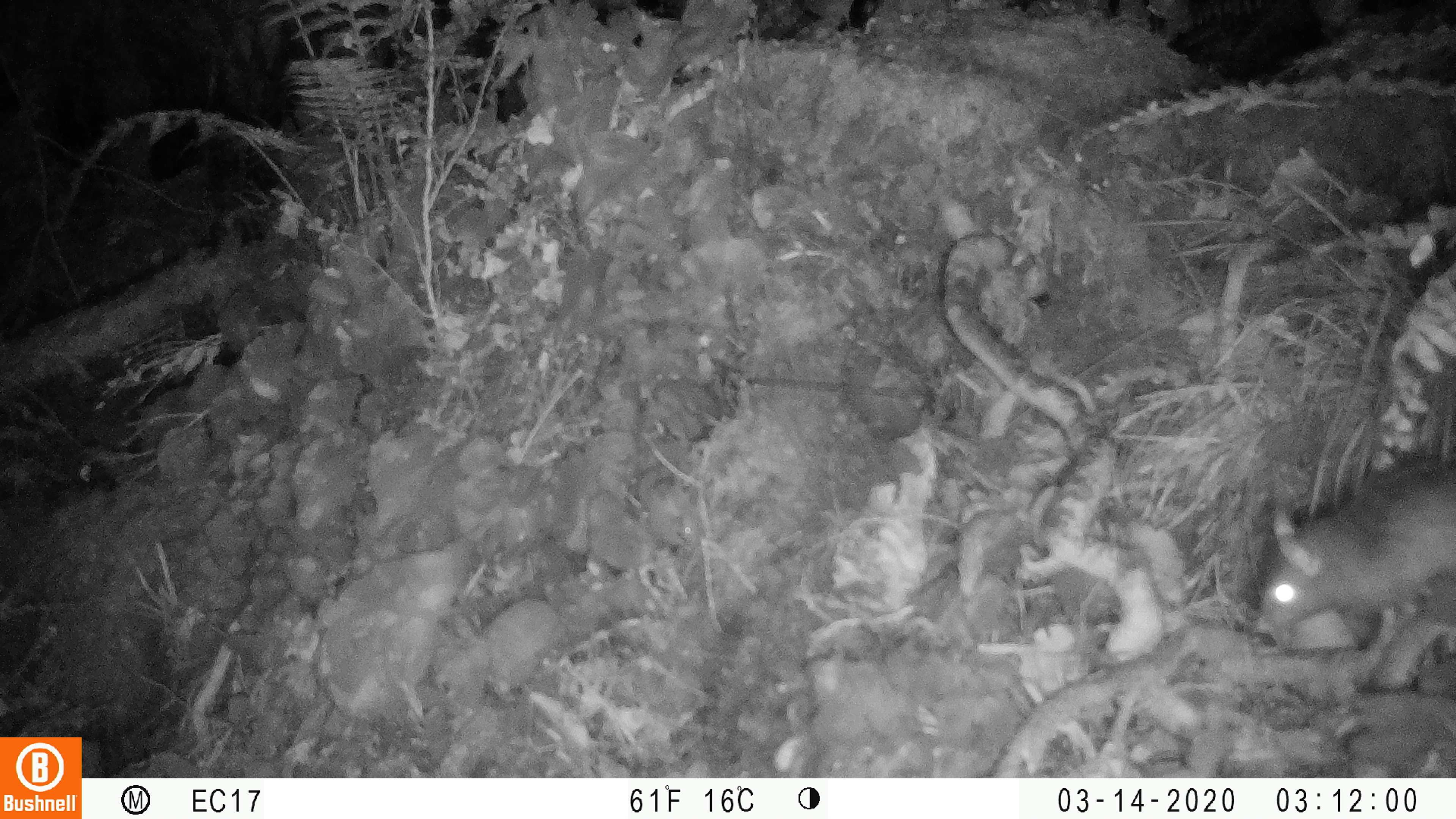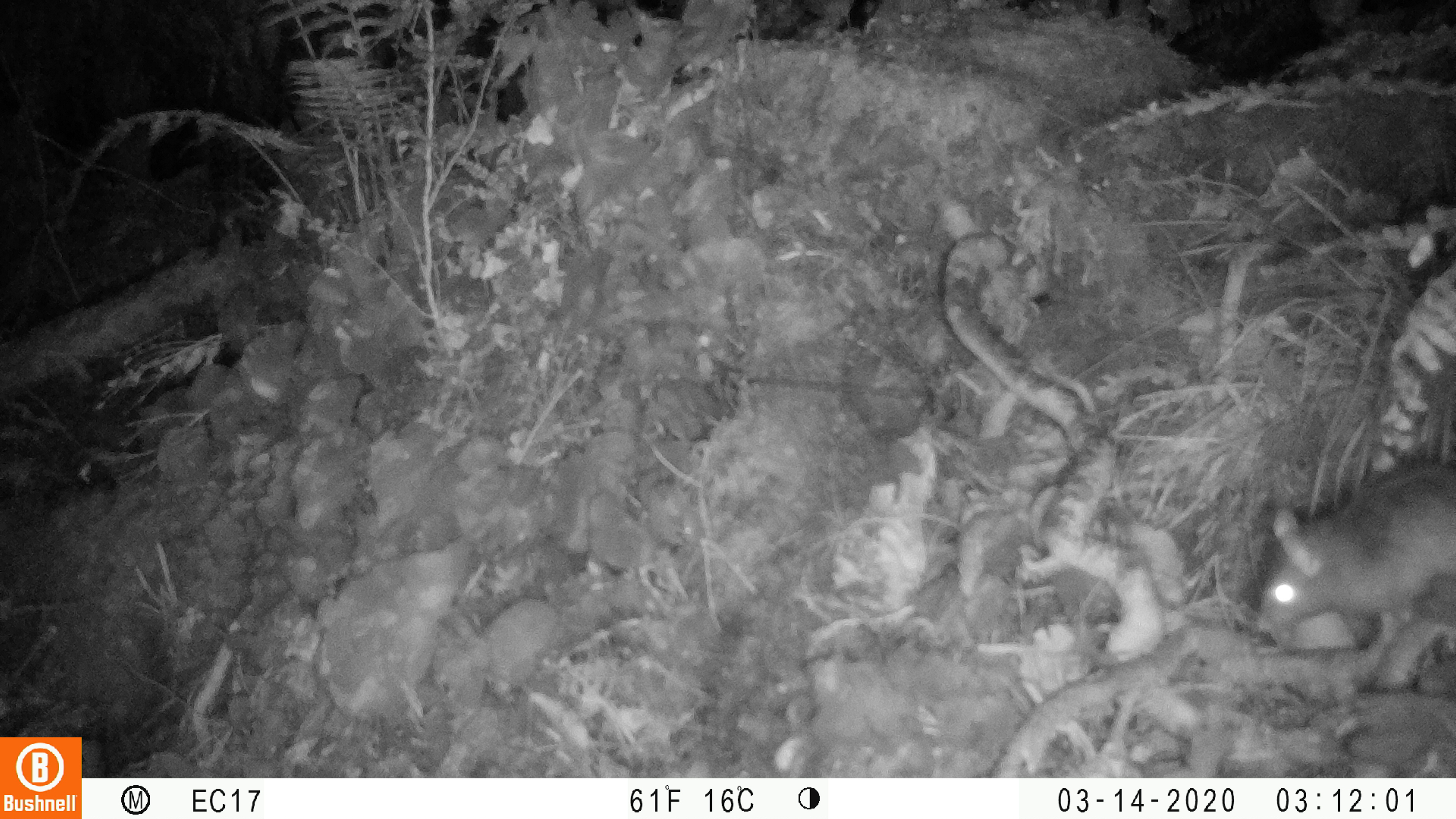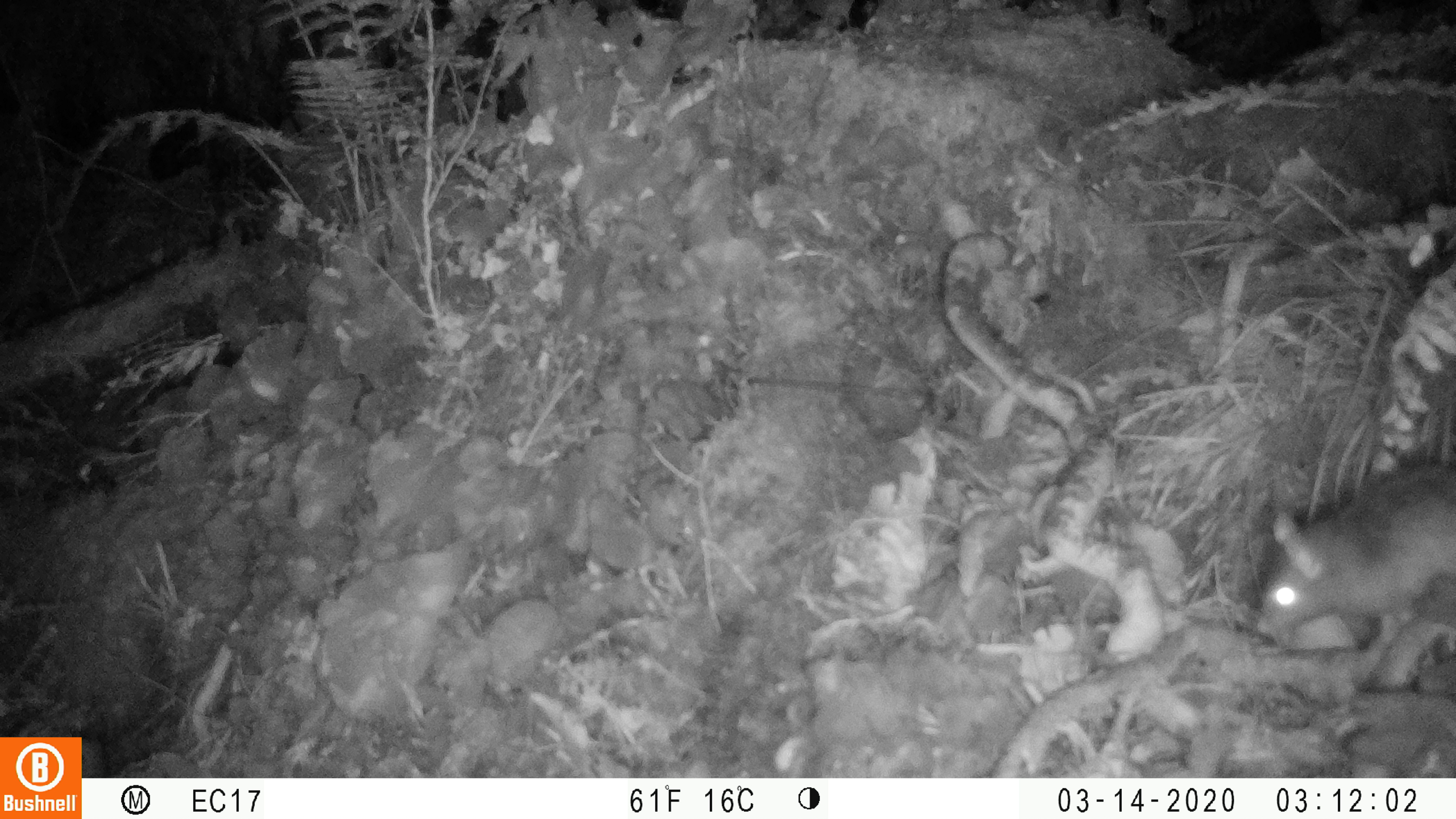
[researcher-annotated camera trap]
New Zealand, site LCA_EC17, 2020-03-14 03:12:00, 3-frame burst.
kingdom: Animalia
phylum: Chordata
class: Mammalia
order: Rodentia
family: Muridae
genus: Rattus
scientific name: Rattus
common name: rat